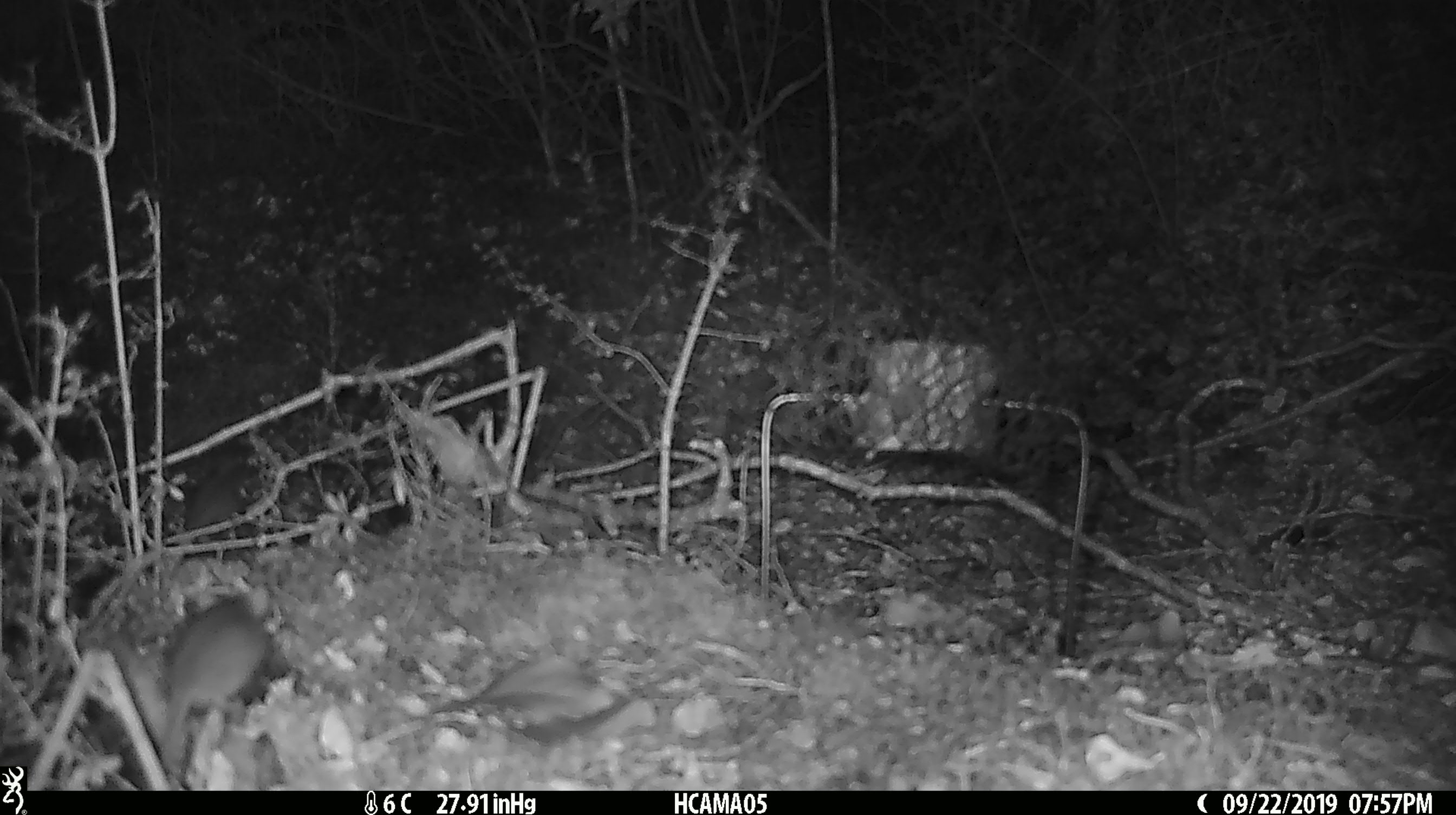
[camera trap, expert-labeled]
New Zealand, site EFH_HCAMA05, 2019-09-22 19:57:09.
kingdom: Animalia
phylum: Chordata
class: Mammalia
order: Rodentia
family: Muridae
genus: Mus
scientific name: Mus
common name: mouse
Mouse (Mus).